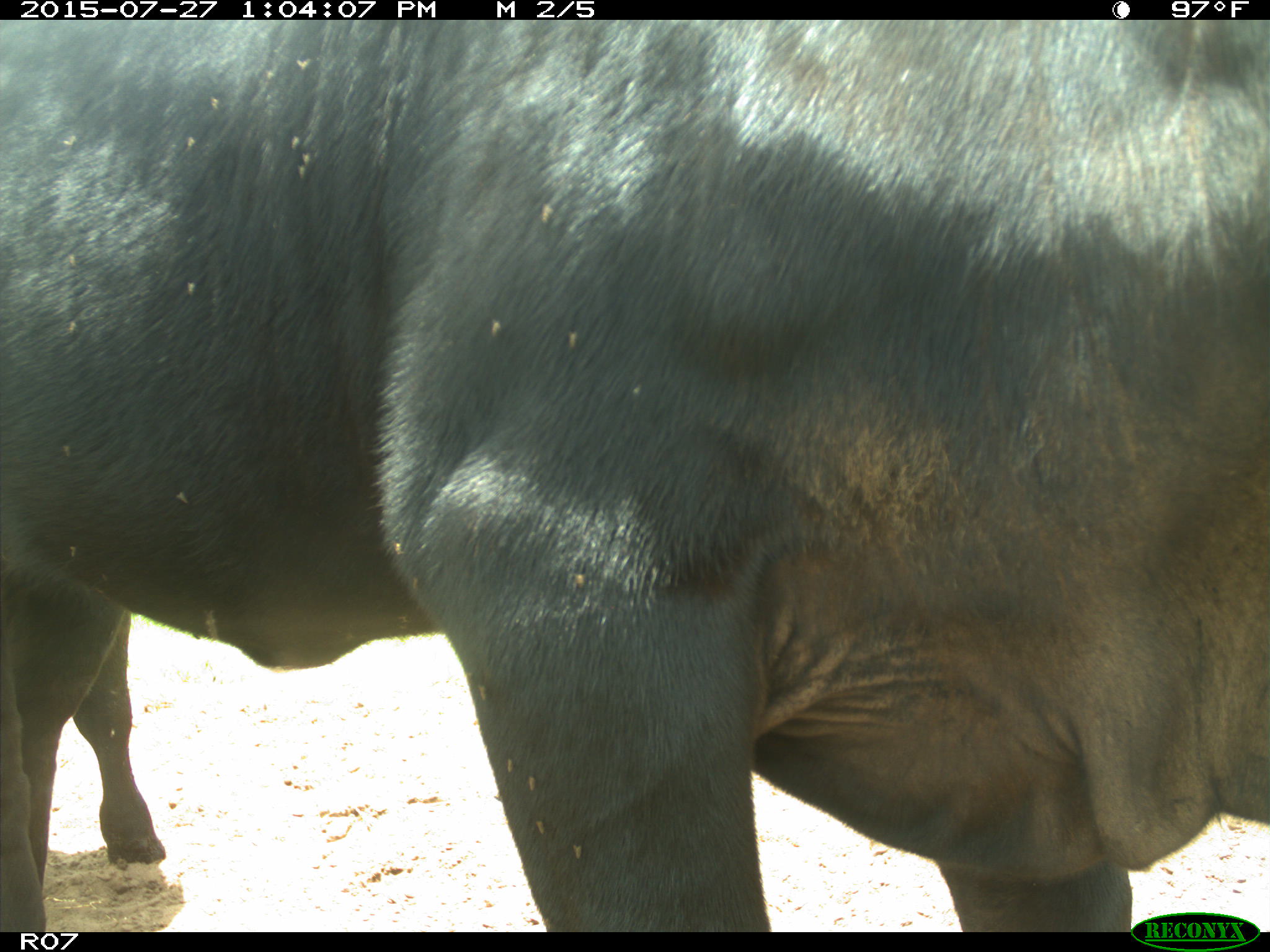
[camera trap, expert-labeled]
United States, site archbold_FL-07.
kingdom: Animalia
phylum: Chordata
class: Mammalia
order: Artiodactyla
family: Bovidae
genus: Bos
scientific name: Bos taurus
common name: domestic cow